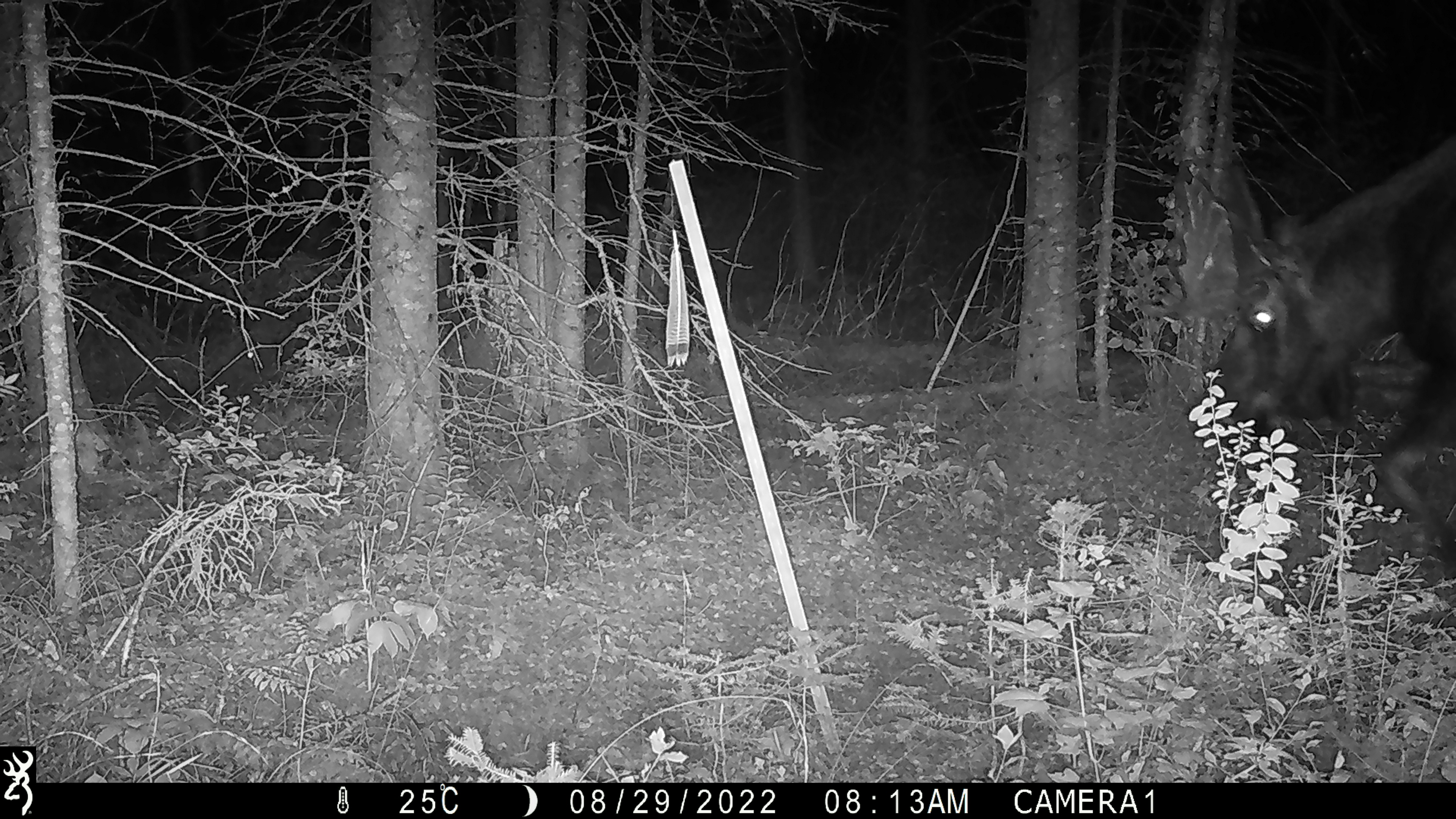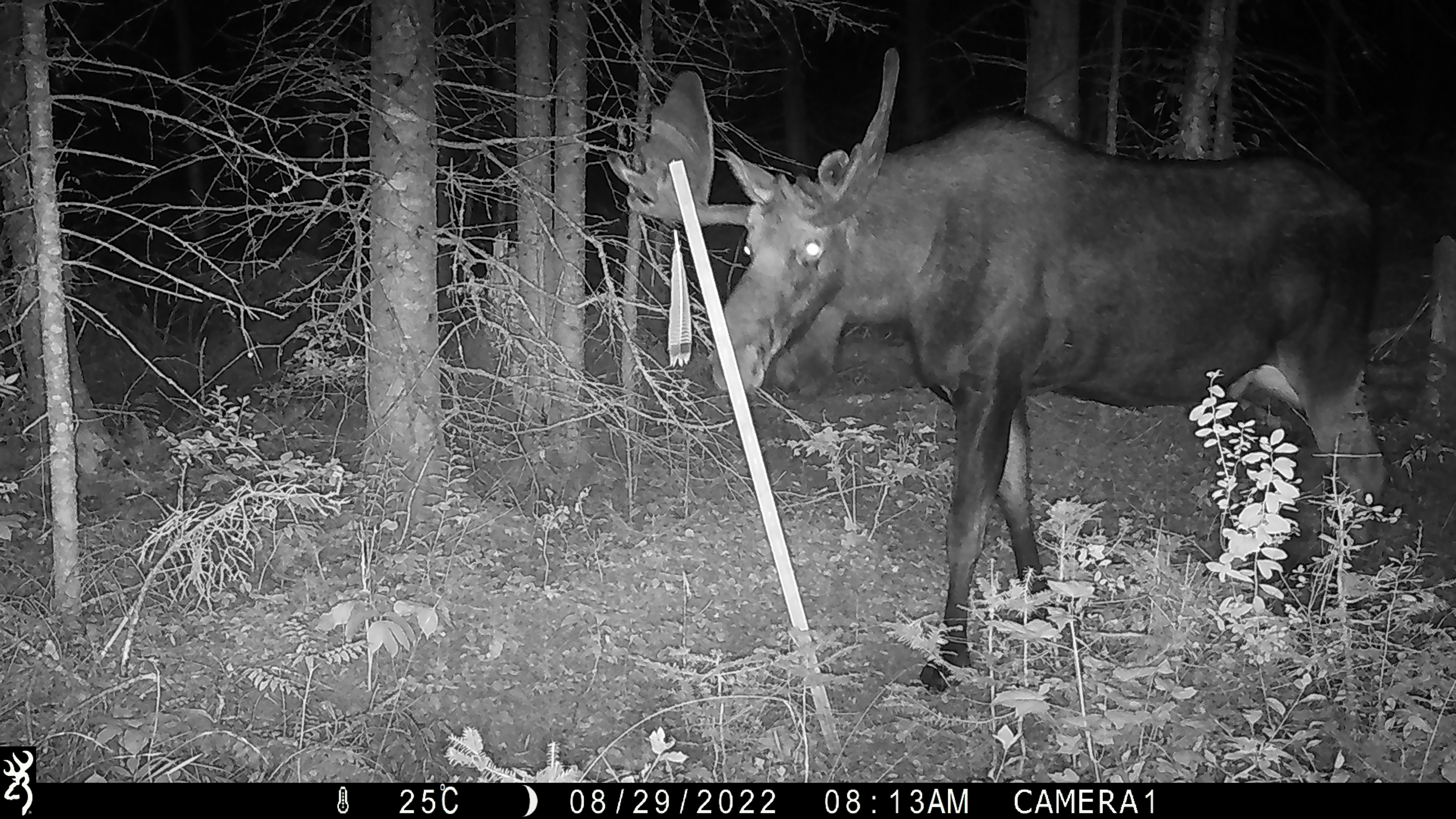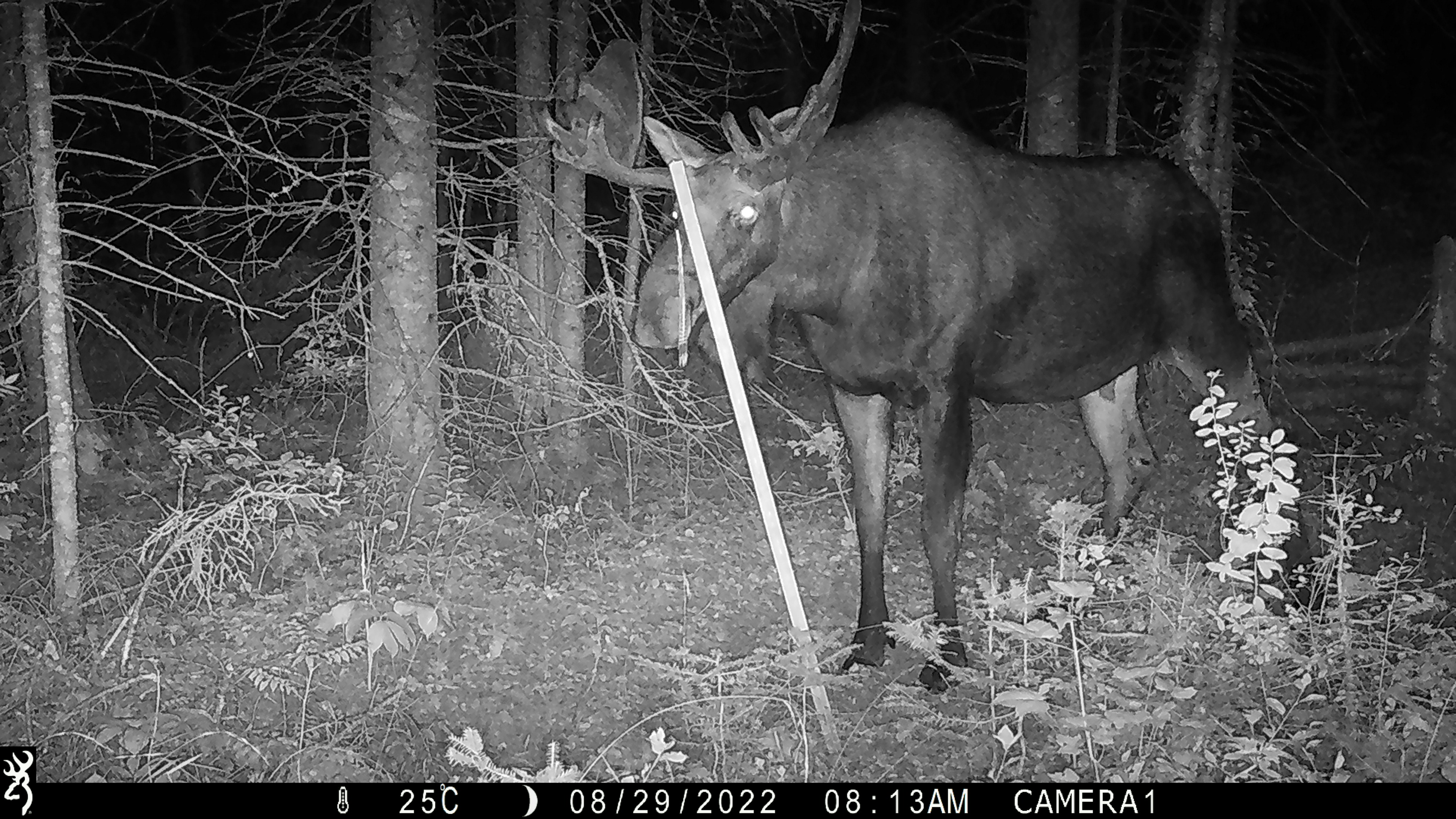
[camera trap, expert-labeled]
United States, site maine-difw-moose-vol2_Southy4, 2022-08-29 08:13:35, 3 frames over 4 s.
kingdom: Animalia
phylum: Chordata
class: Mammalia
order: Artiodactyla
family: Cervidae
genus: Alces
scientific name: Alces alces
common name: moose